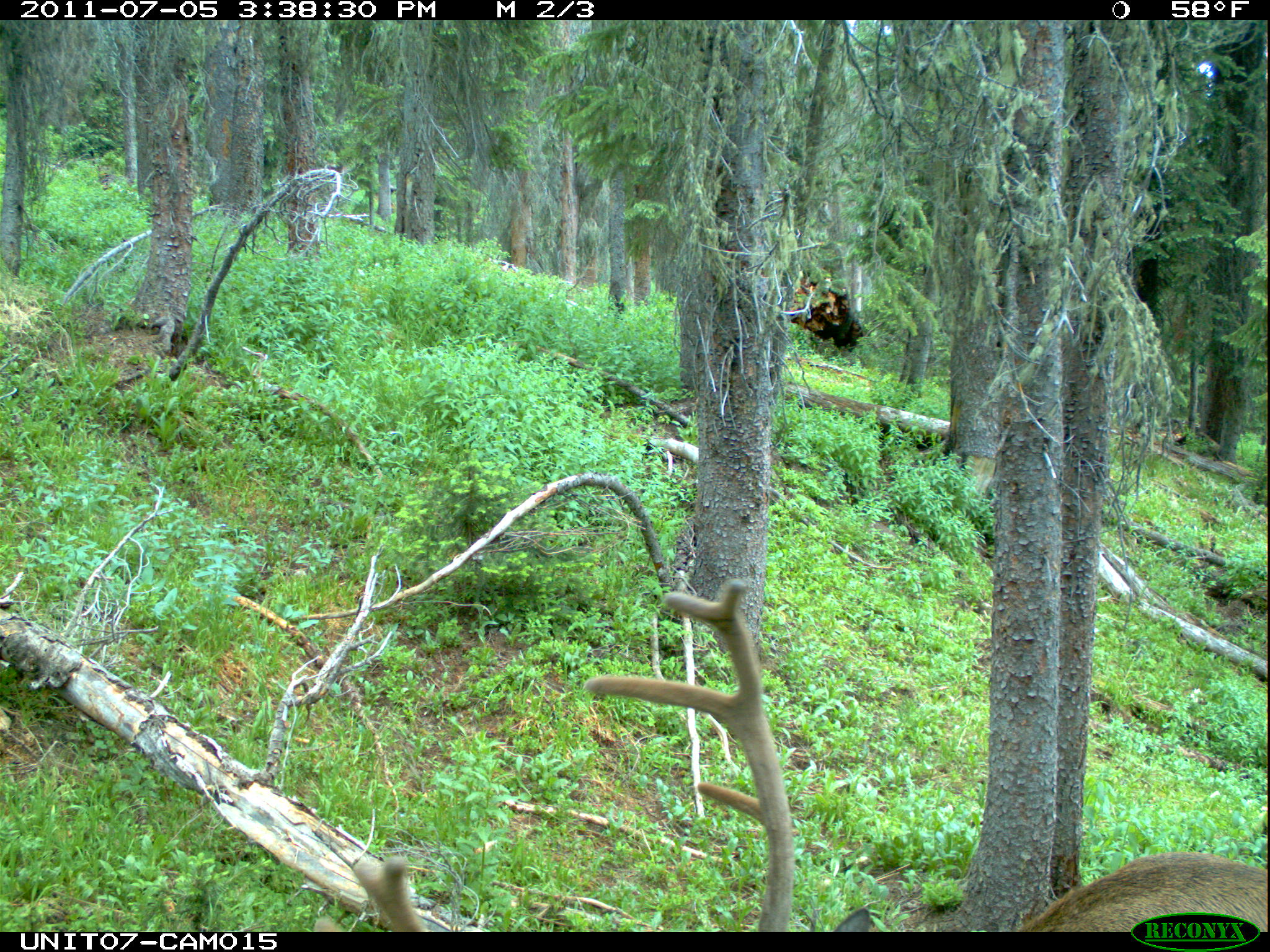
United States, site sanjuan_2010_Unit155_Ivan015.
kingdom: Animalia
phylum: Chordata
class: Mammalia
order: Artiodactyla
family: Cervidae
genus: Cervus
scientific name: Cervus elaphus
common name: red deer